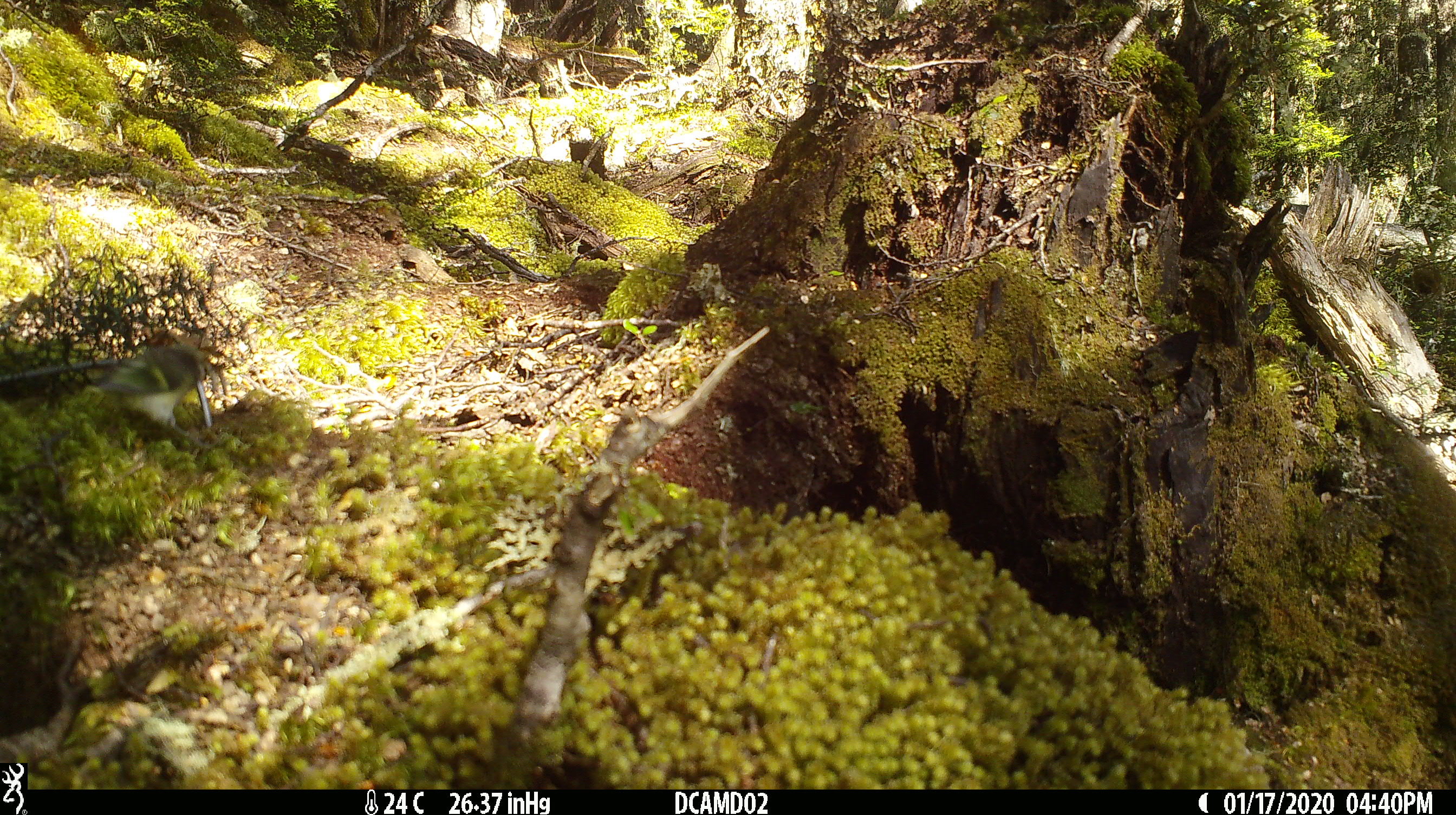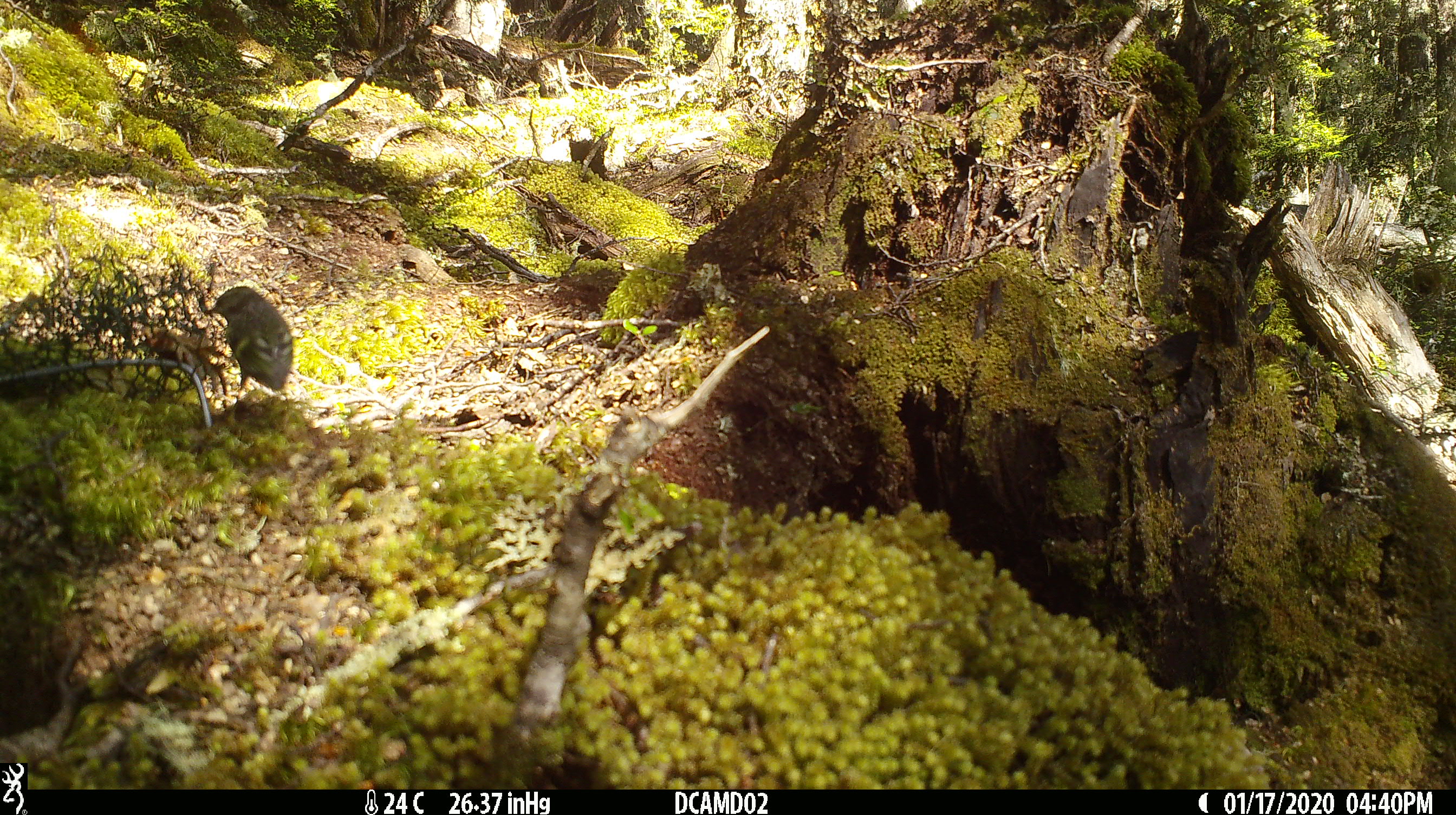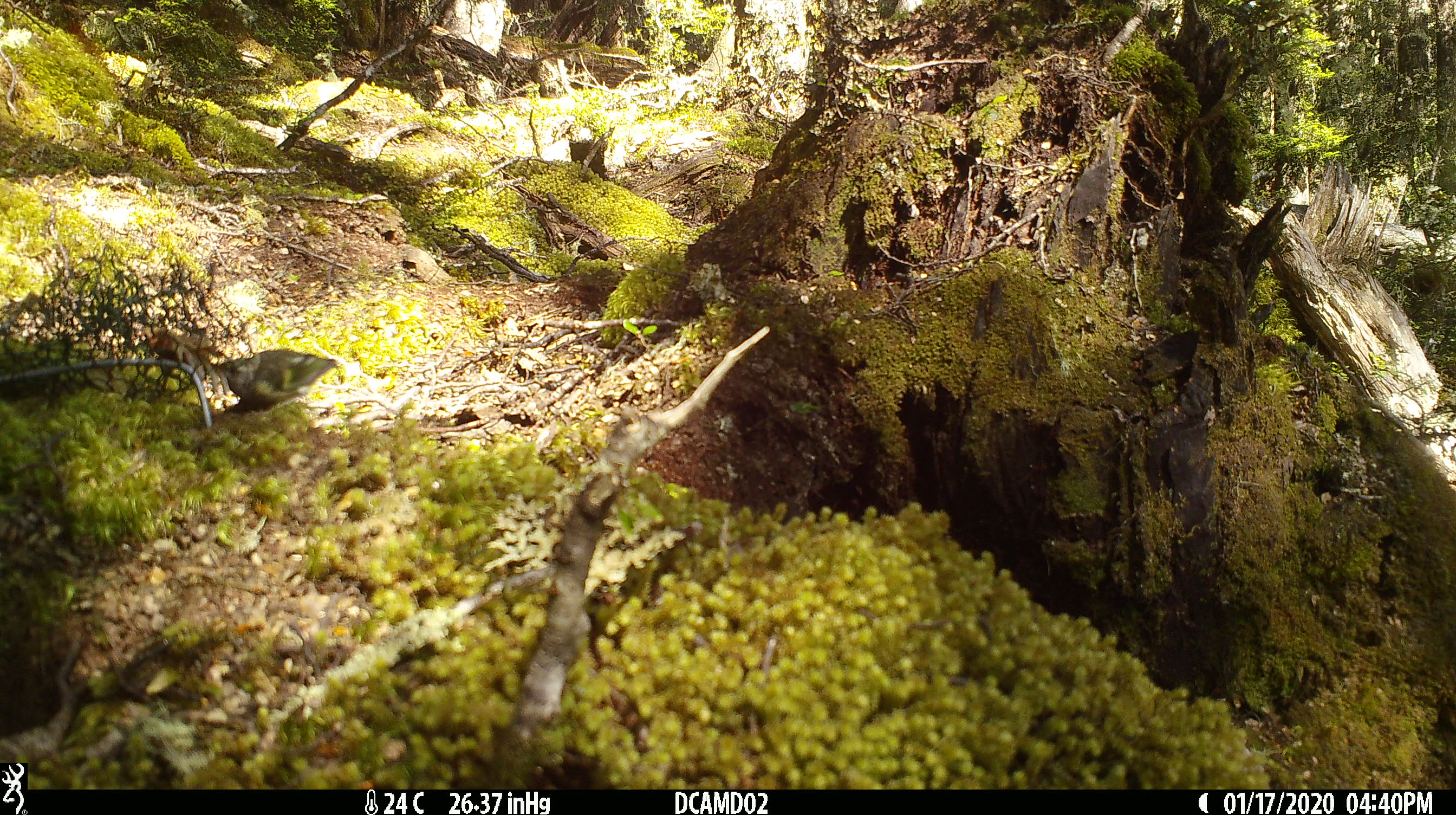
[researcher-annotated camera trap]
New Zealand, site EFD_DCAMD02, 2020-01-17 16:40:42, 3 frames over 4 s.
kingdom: Animalia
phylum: Chordata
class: Aves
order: Passeriformes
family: Acanthisittidae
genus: Acanthisitta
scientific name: Acanthisitta chloris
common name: rifleman